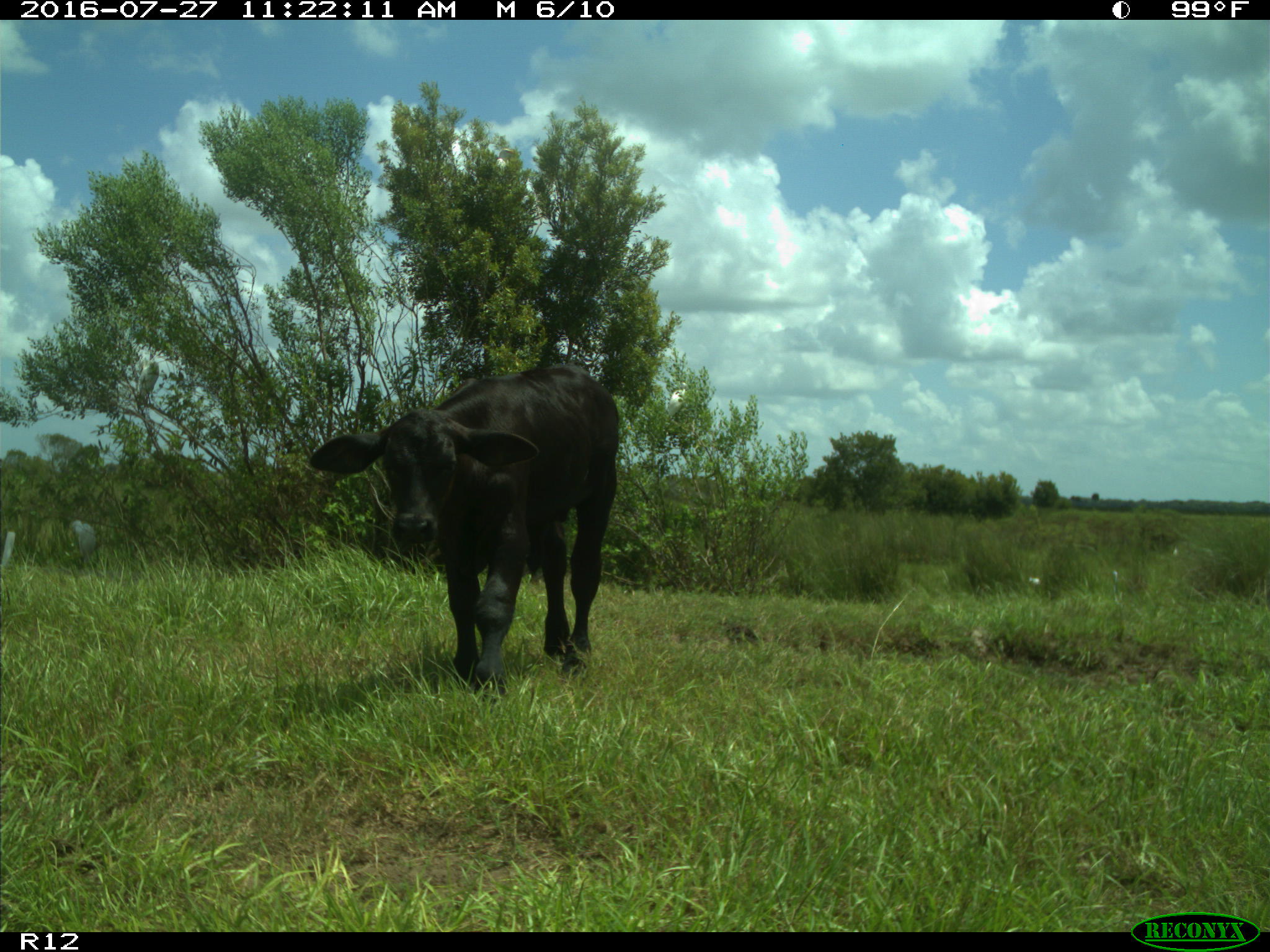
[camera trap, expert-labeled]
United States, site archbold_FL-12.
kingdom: Animalia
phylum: Chordata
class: Mammalia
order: Artiodactyla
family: Bovidae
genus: Bos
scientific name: Bos taurus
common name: domestic cow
Bos taurus (domestic cow).